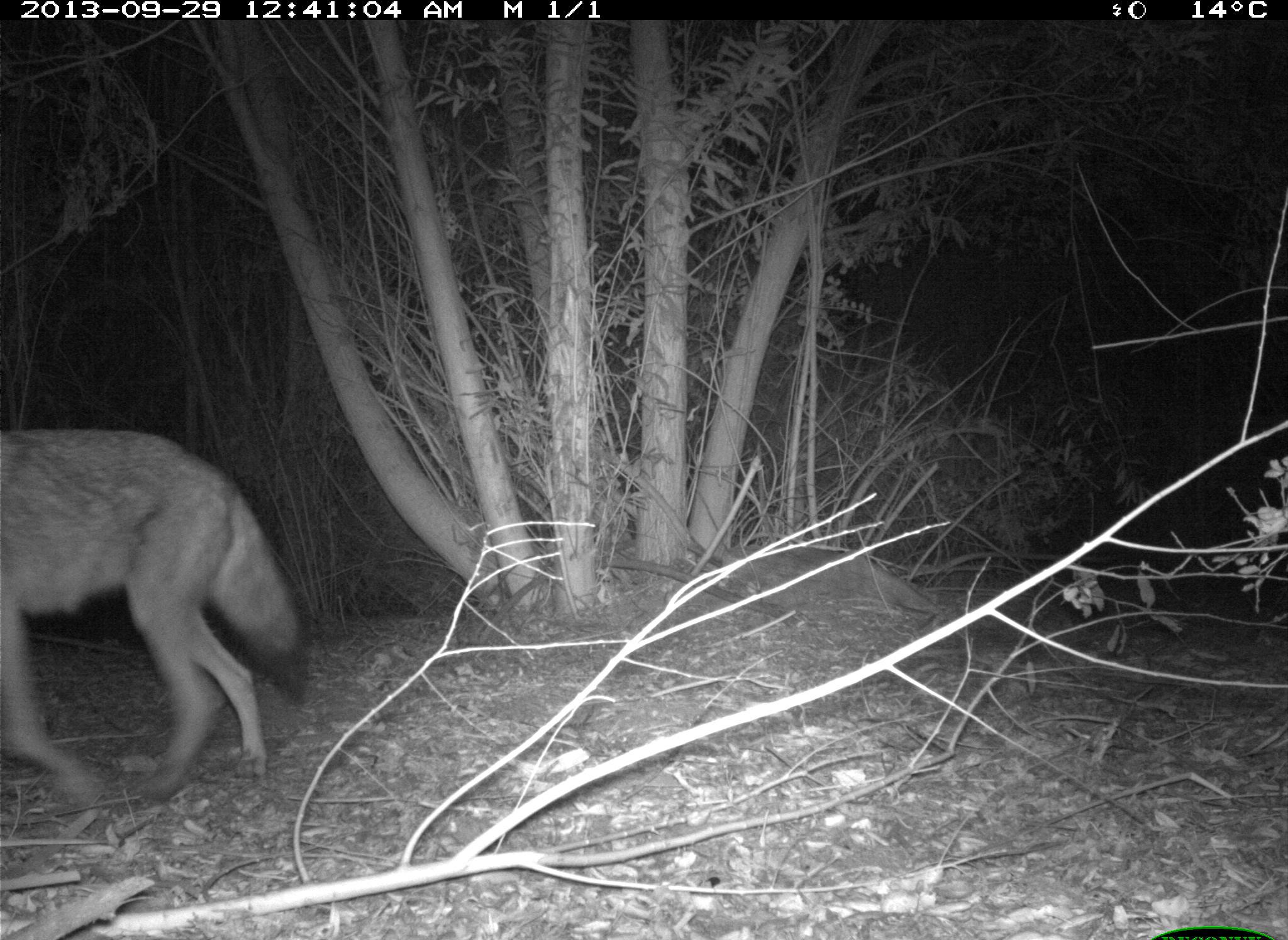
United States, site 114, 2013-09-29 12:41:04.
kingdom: Animalia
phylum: Chordata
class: Mammalia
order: Carnivora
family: Canidae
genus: Canis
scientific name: Canis latrans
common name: coyote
Coyote (Canis latrans).